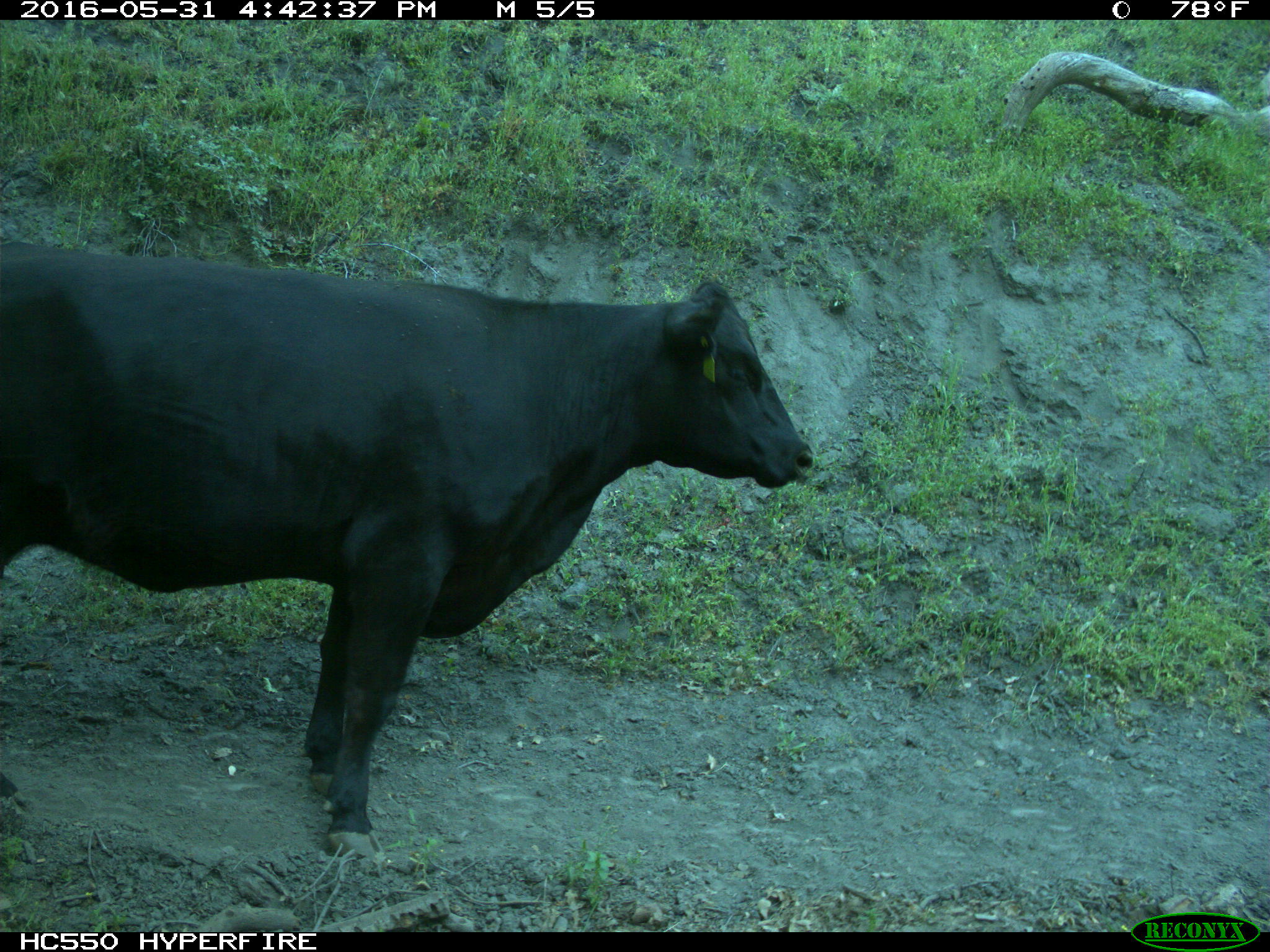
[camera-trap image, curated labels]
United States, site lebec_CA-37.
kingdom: Animalia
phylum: Chordata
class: Mammalia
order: Artiodactyla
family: Bovidae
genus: Bos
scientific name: Bos taurus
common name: domestic cow